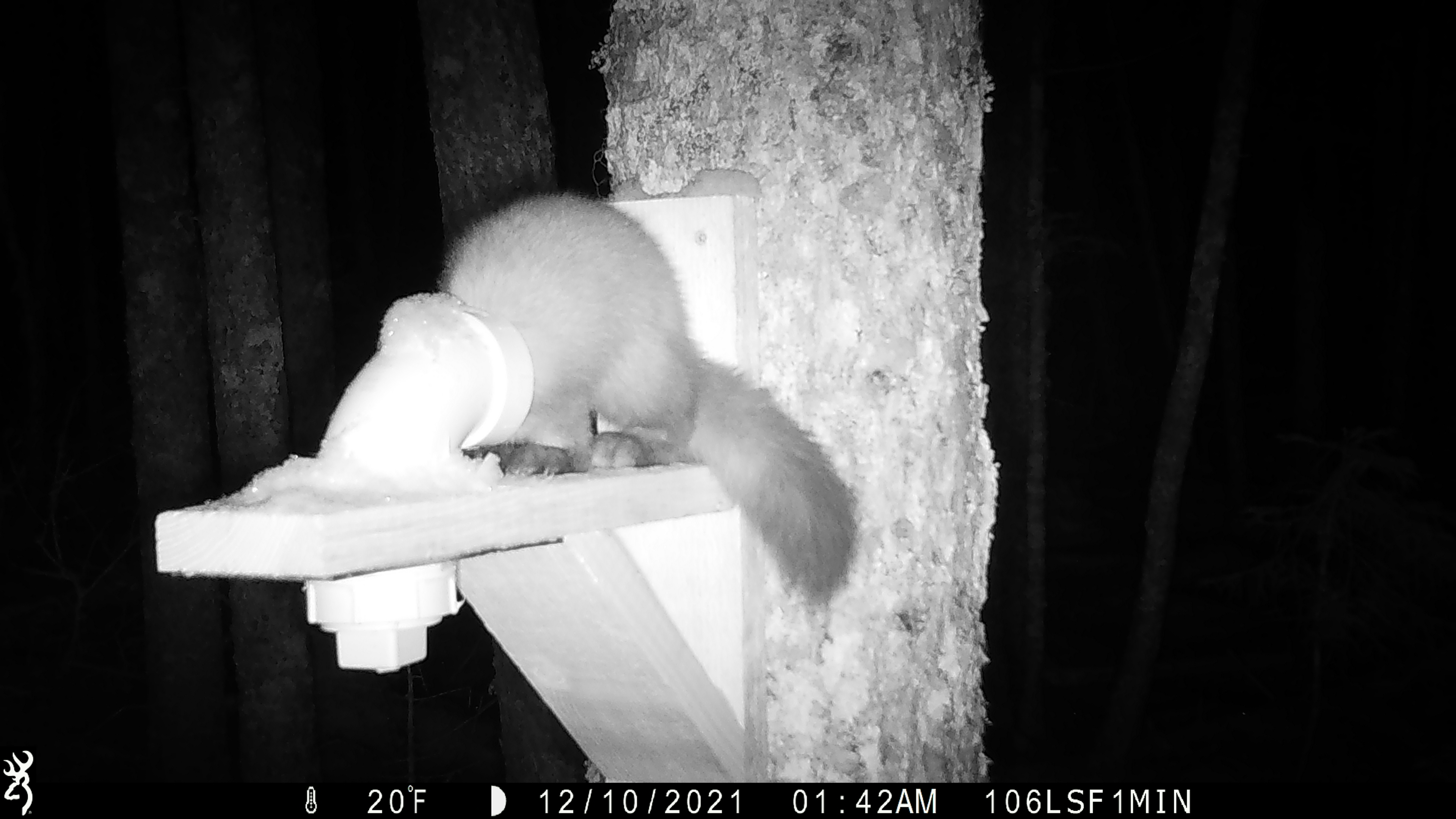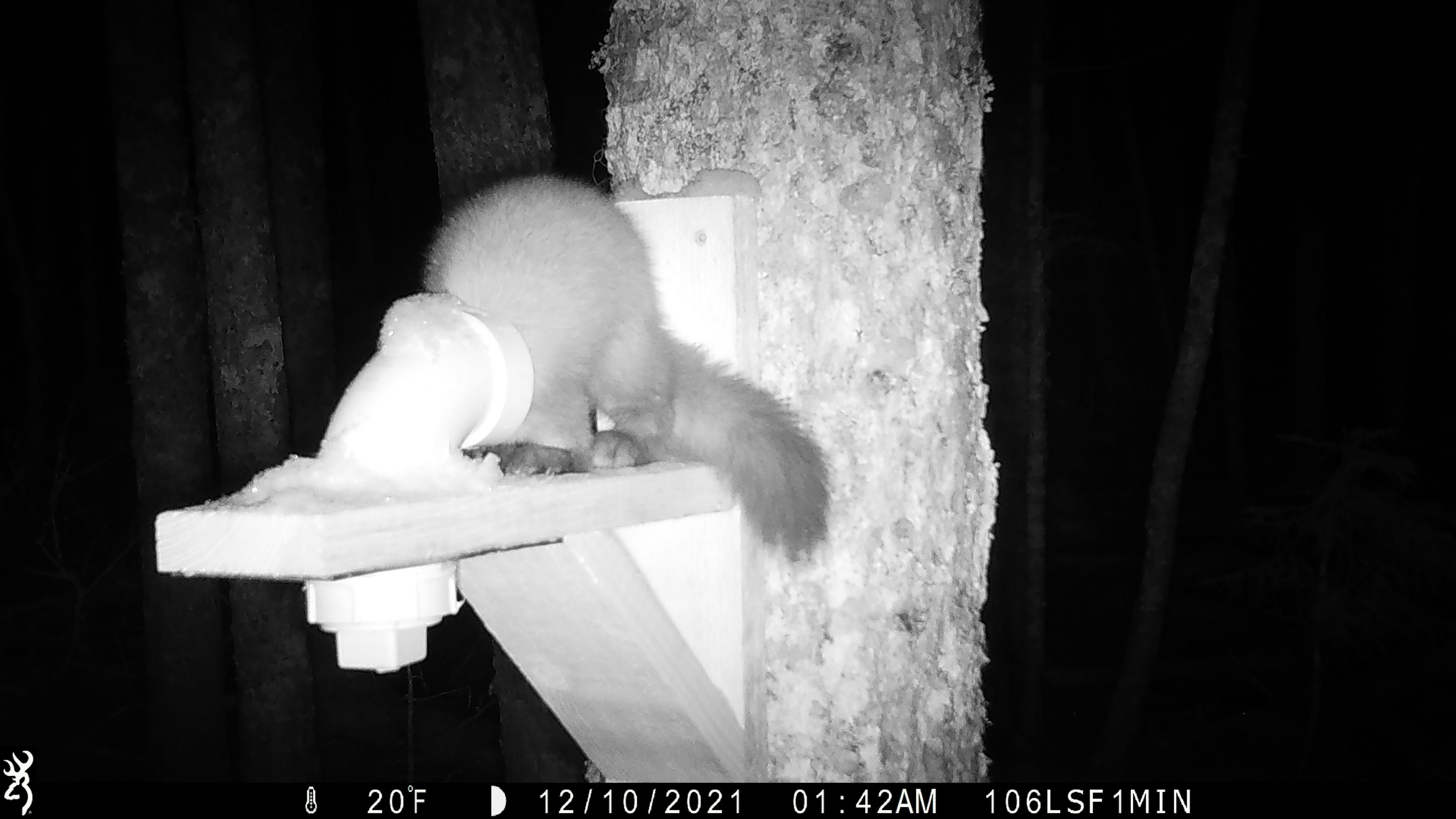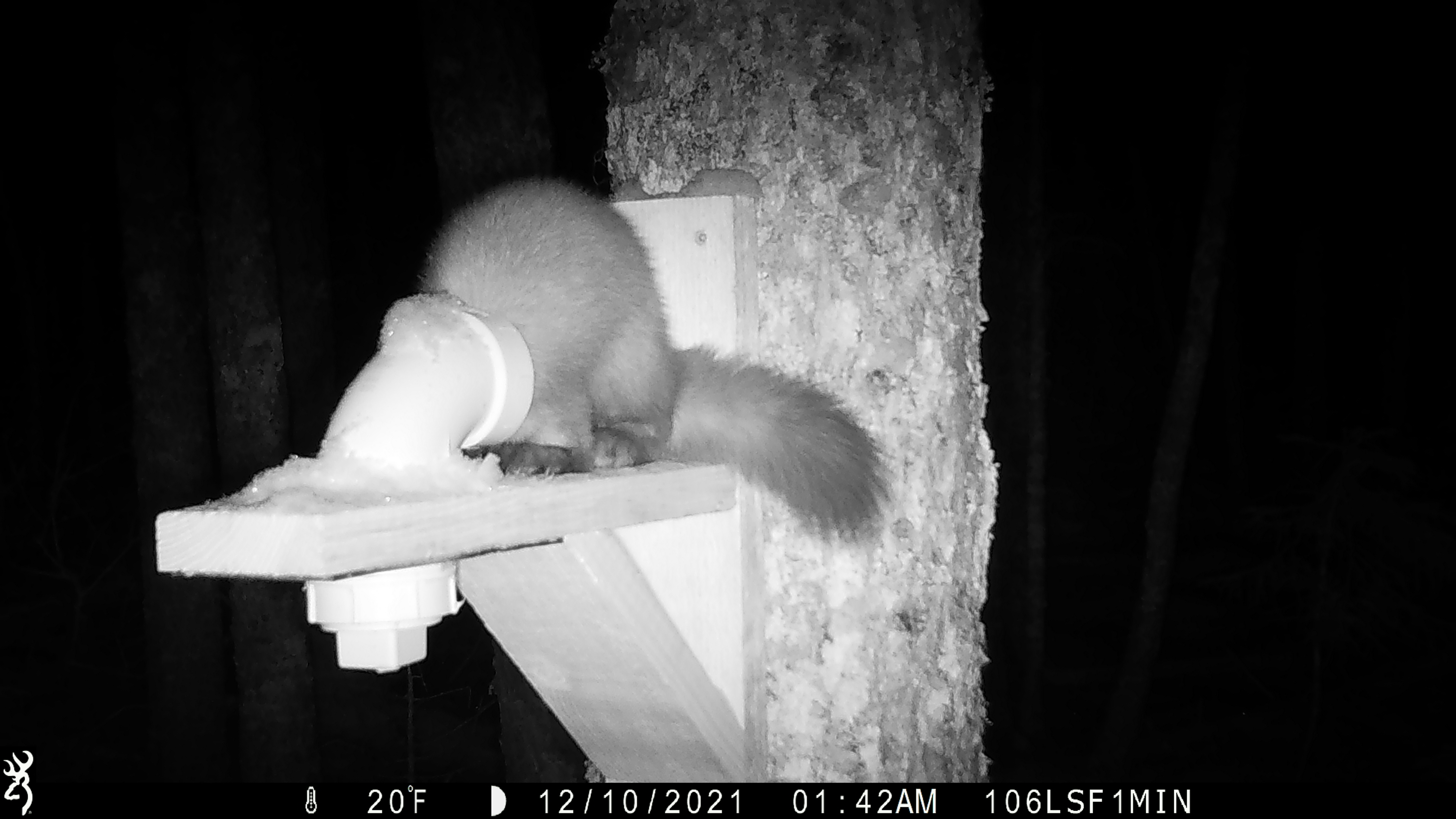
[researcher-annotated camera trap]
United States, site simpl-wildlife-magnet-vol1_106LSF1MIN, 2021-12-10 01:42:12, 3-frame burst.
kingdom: Animalia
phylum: Chordata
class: Mammalia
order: Carnivora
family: Mustelidae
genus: Martes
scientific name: Martes americana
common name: american marten